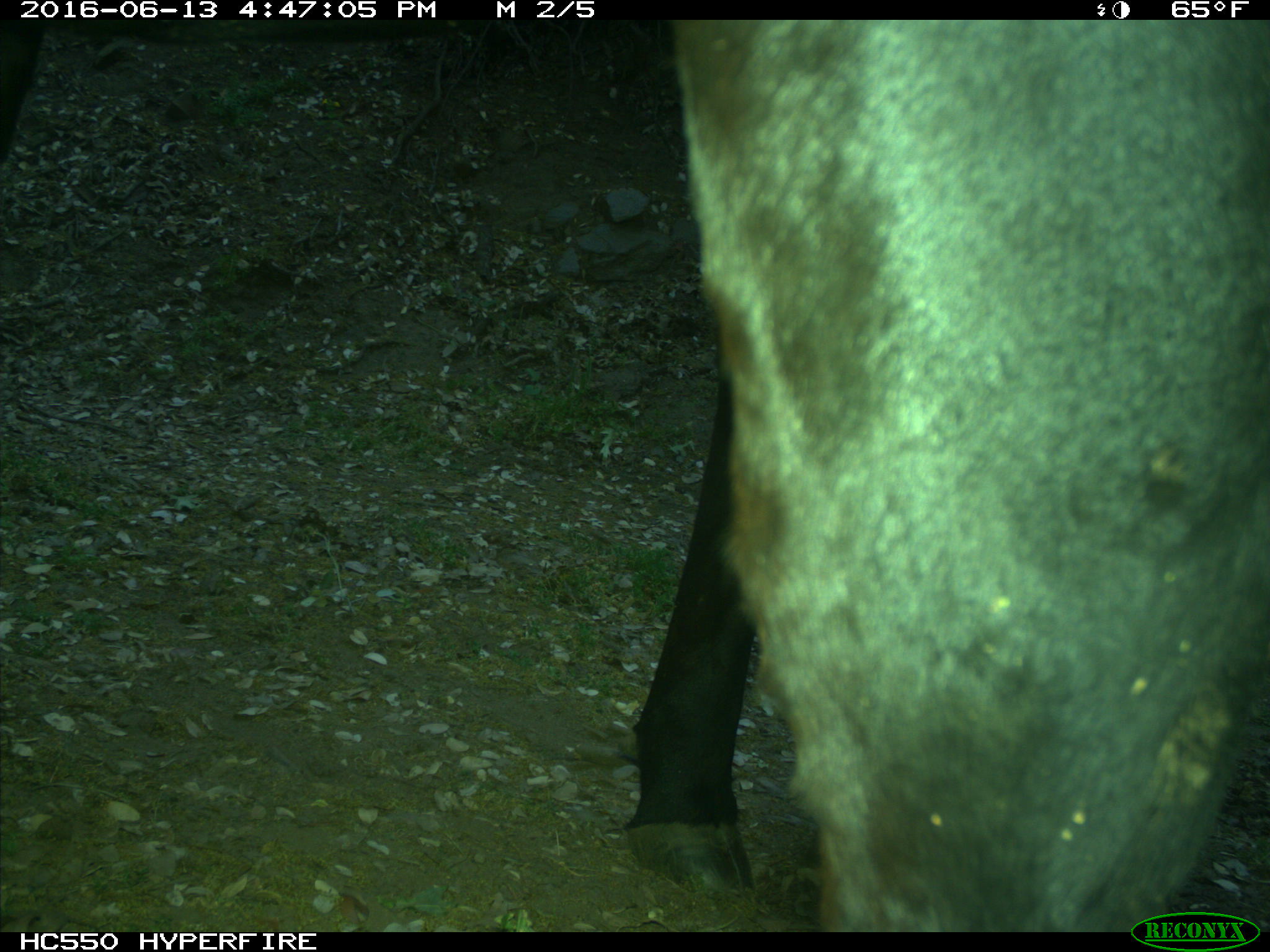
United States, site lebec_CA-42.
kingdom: Animalia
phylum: Chordata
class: Mammalia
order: Artiodactyla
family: Bovidae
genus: Bos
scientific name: Bos taurus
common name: domestic cow